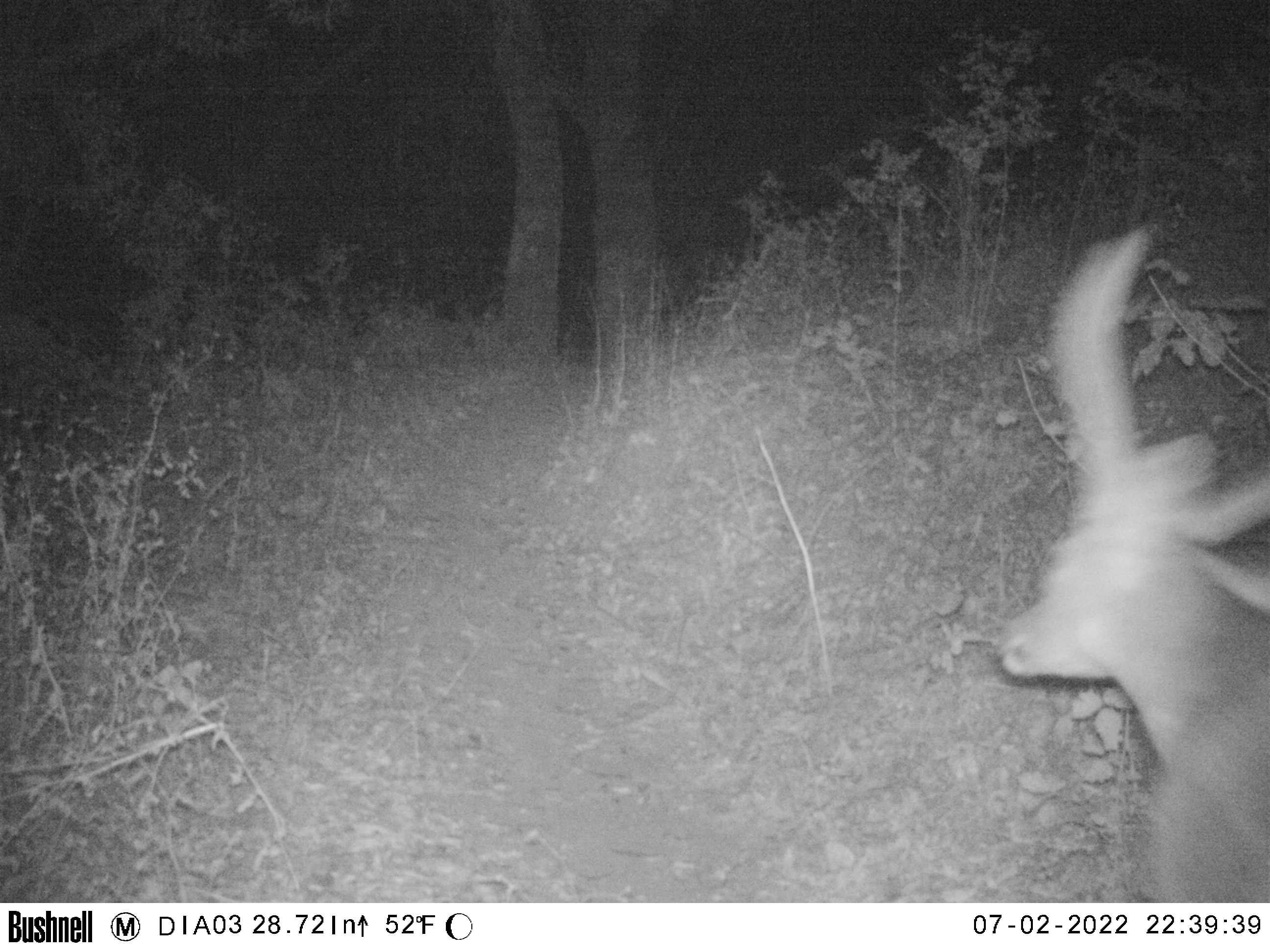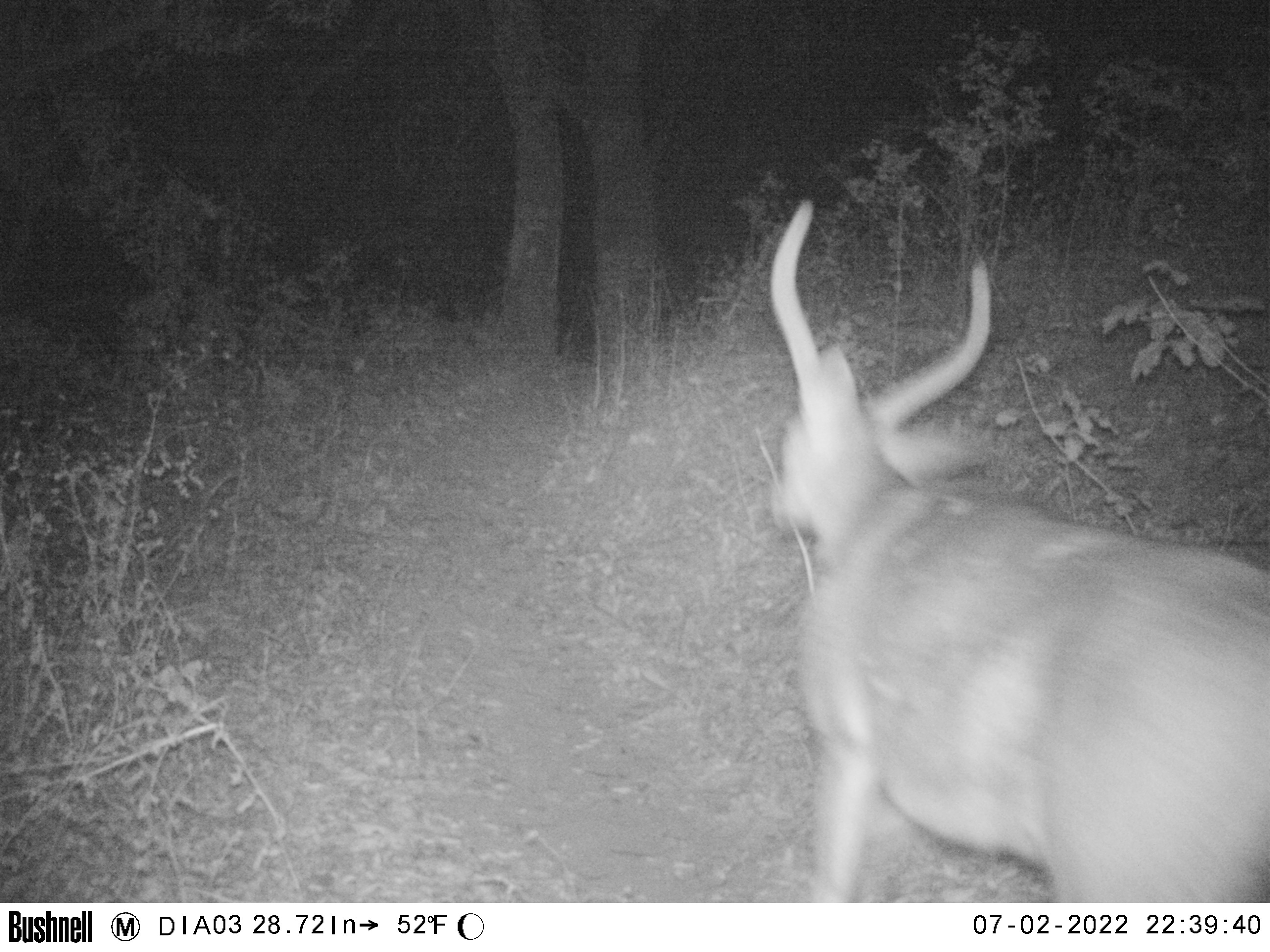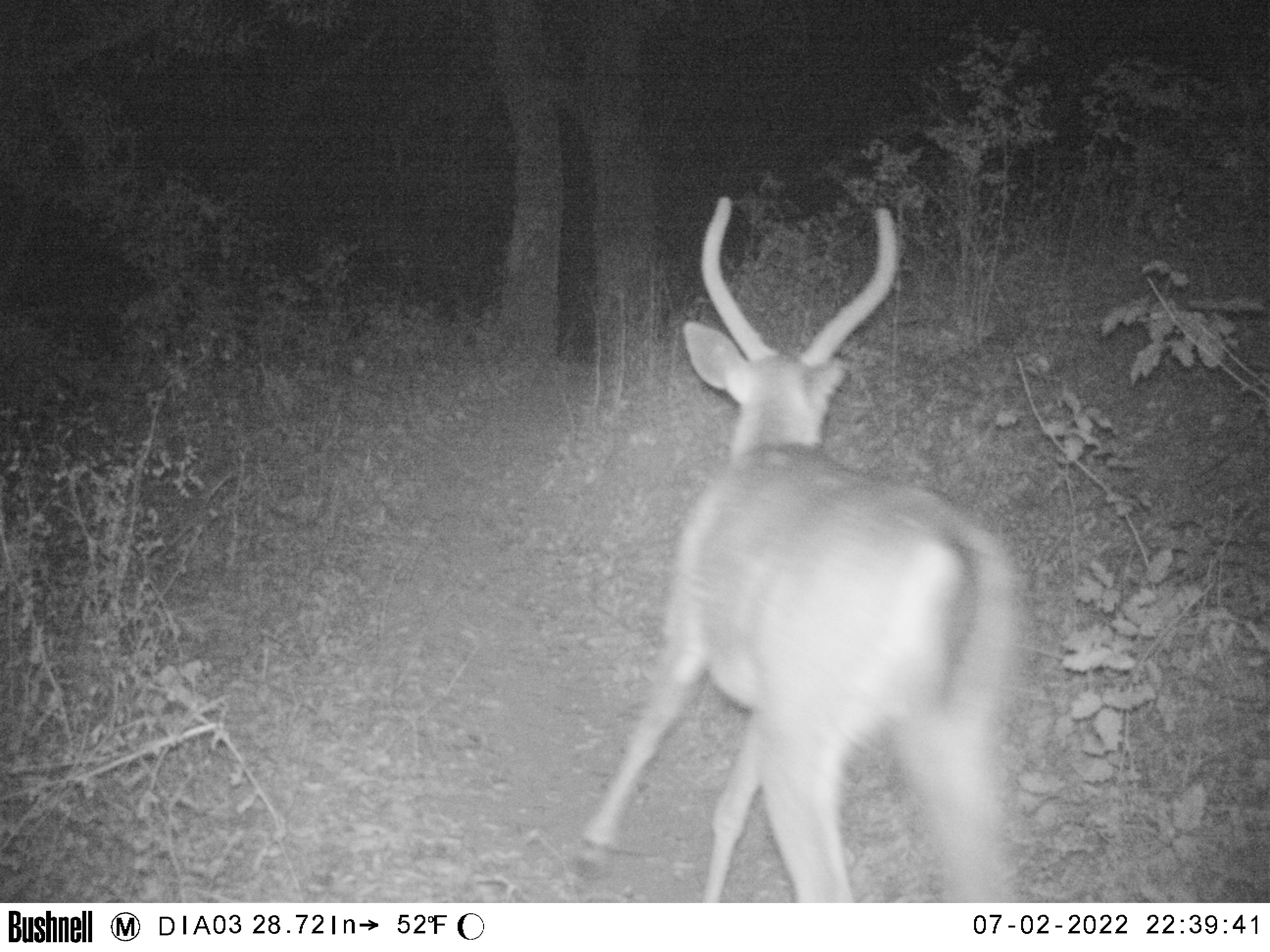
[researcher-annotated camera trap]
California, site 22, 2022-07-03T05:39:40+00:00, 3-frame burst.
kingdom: Animalia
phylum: Chordata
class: Mammalia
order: Artiodactyla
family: Cervidae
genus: Odocoileus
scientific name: Odocoileus hemionus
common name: mule deer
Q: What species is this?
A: Mule deer (Odocoileus hemionus).